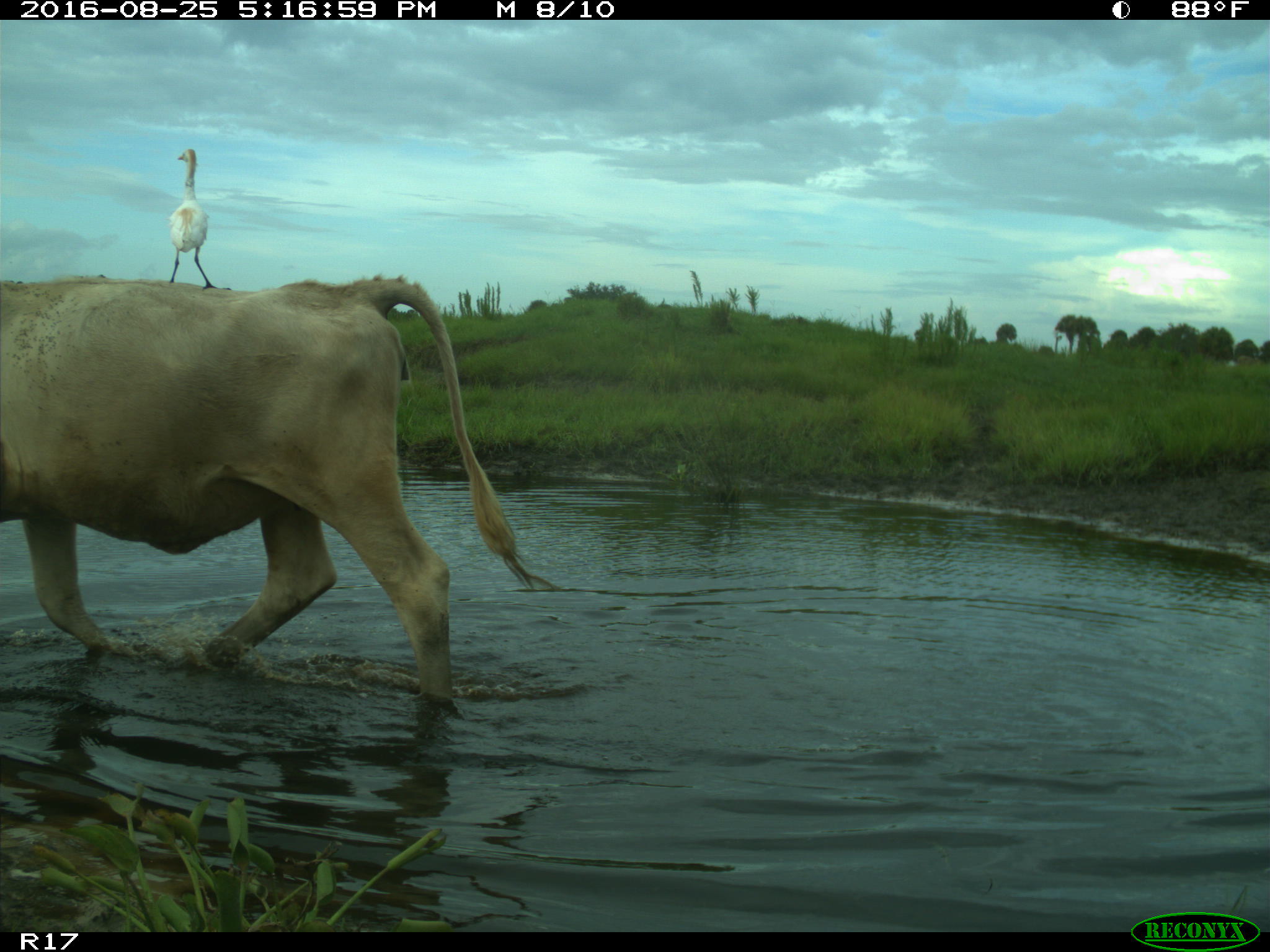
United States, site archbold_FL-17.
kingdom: Animalia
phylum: Chordata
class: Mammalia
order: Artiodactyla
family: Bovidae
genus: Bos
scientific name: Bos taurus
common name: domestic cow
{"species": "Bos taurus (domestic cow)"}